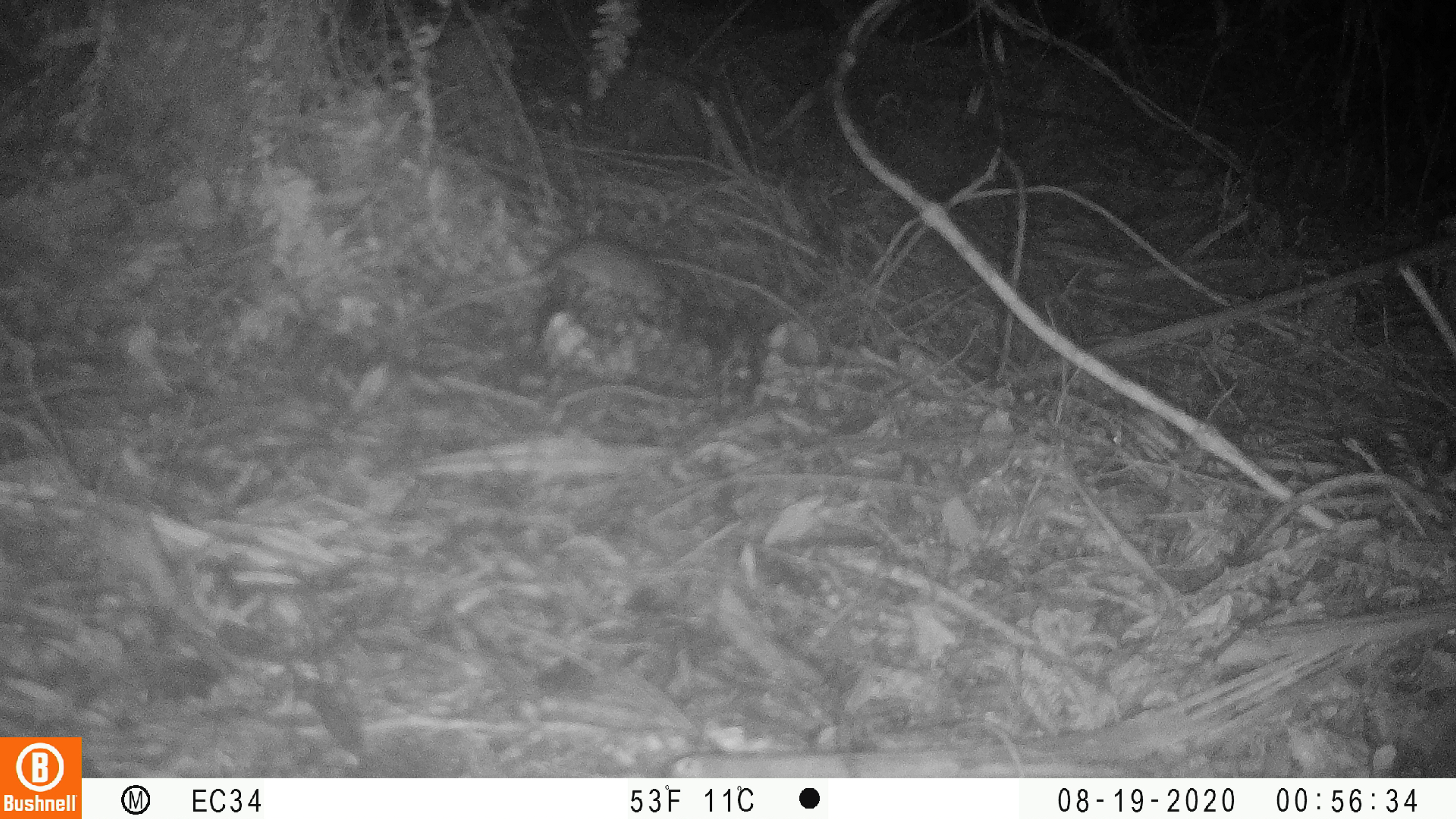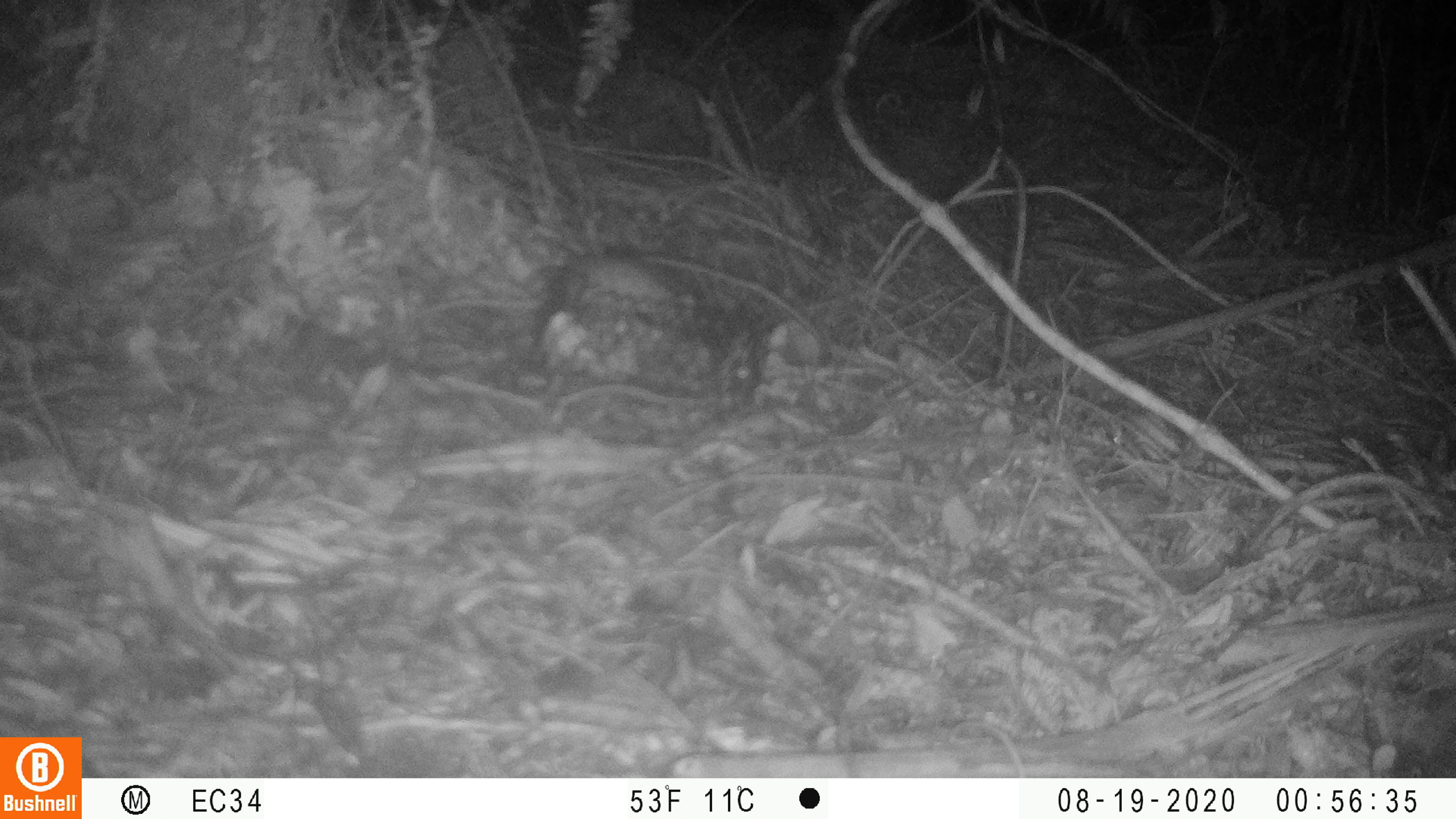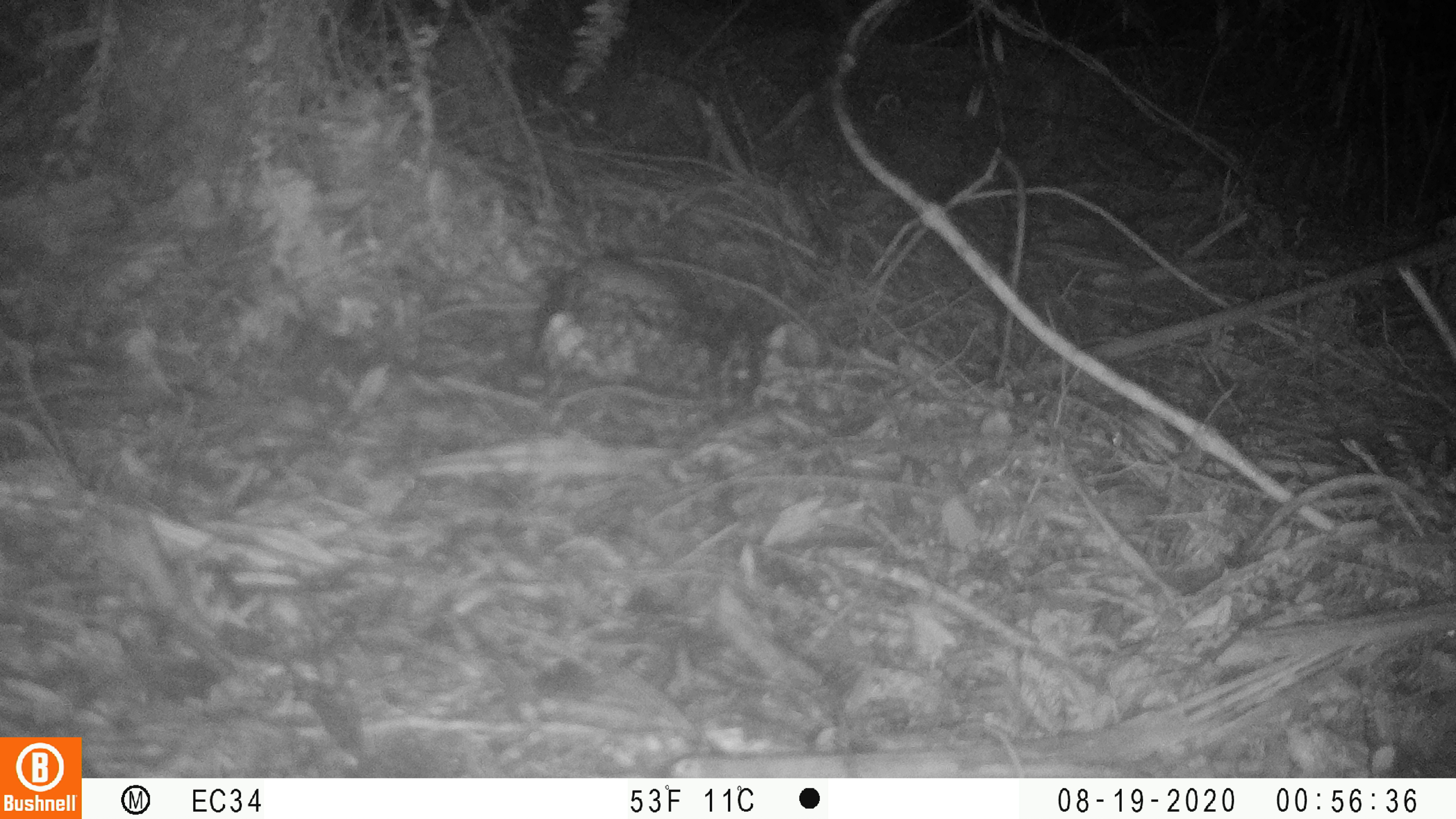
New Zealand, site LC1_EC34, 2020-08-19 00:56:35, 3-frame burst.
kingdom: Animalia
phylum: Chordata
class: Mammalia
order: Rodentia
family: Muridae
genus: Rattus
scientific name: Rattus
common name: rat